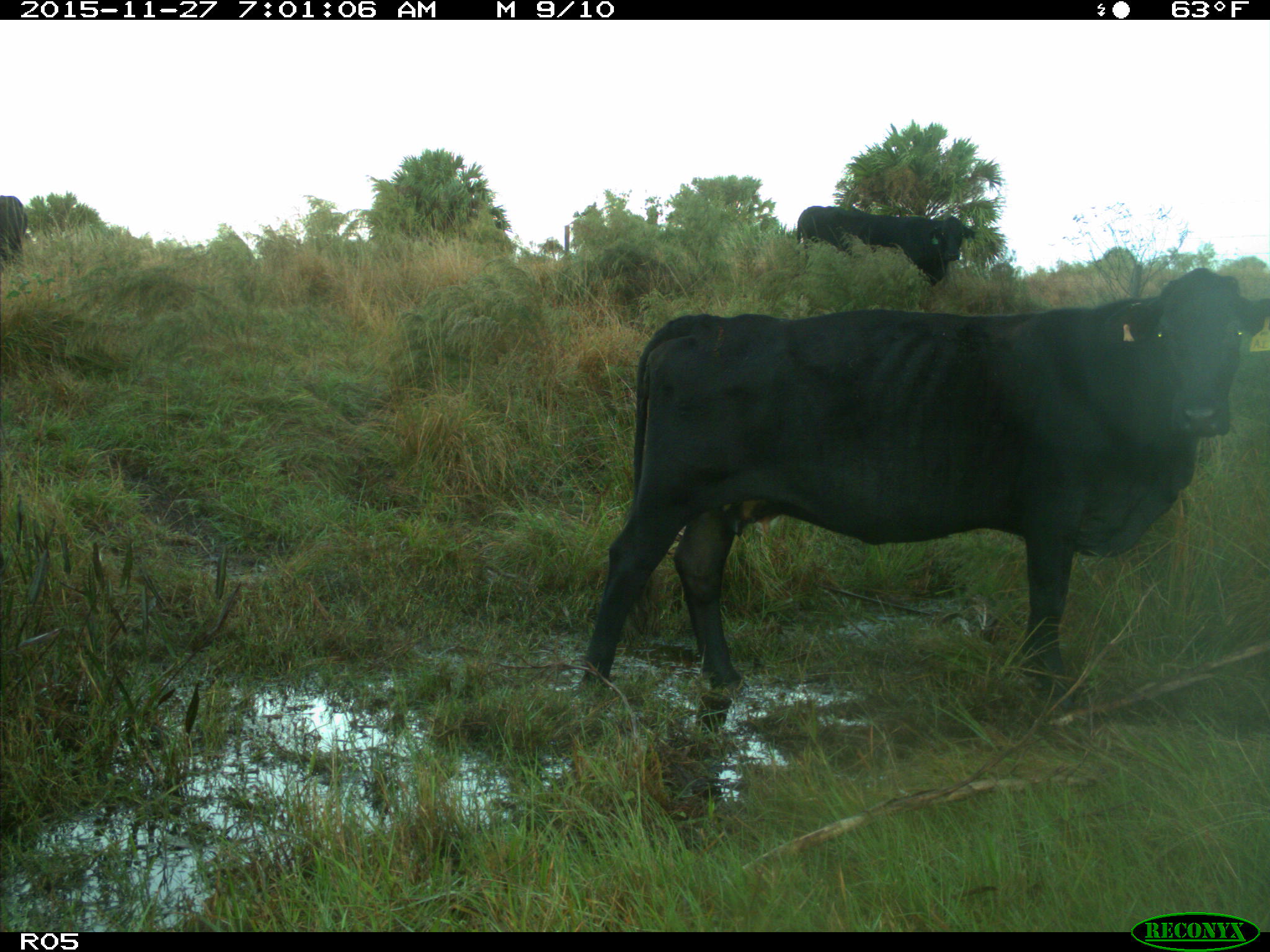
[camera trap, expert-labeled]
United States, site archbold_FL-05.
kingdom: Animalia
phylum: Chordata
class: Mammalia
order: Artiodactyla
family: Bovidae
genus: Bos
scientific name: Bos taurus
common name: domestic cow